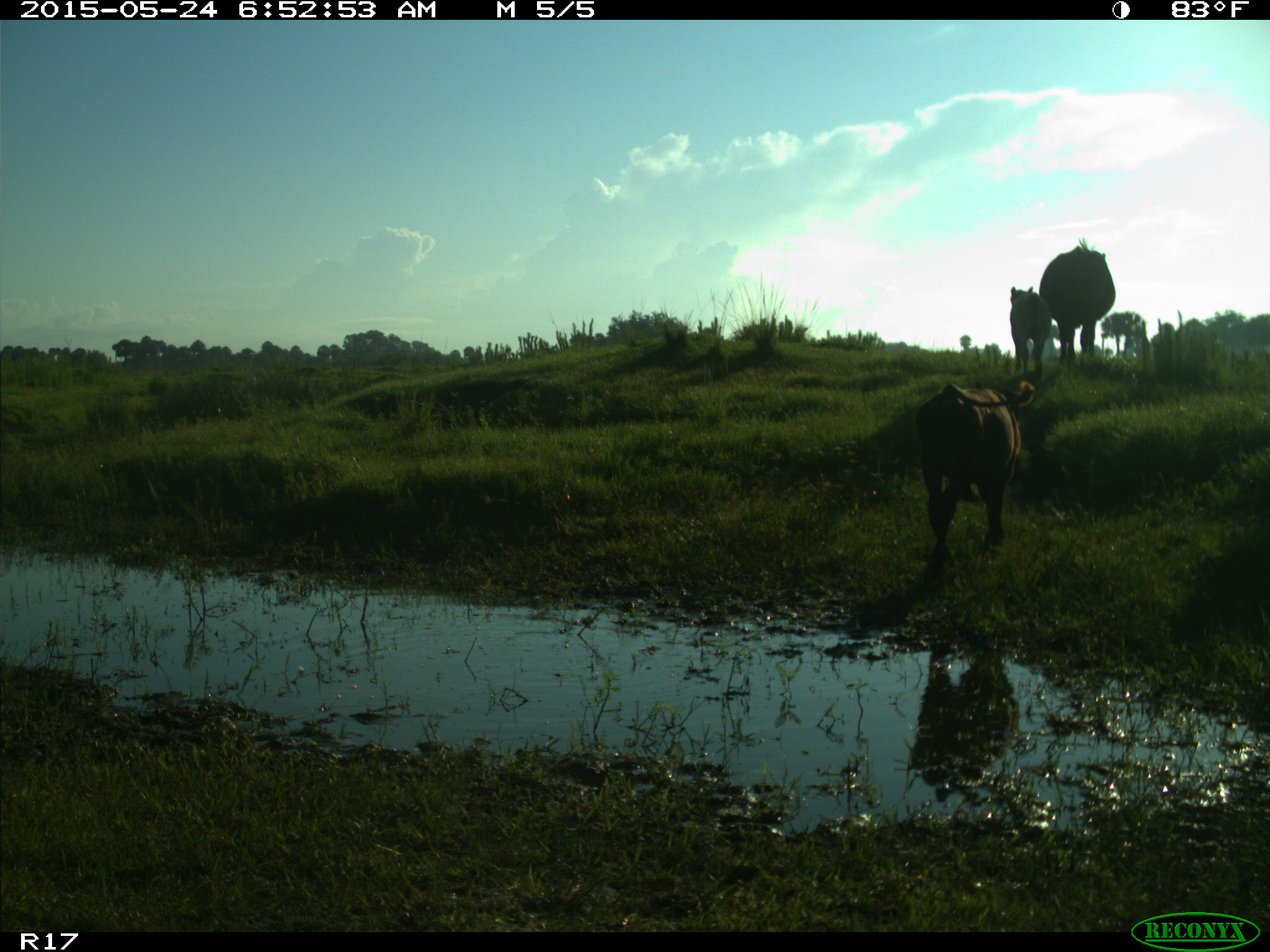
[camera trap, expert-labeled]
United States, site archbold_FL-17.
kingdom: Animalia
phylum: Chordata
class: Mammalia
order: Artiodactyla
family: Bovidae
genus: Bos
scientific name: Bos taurus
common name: domestic cow